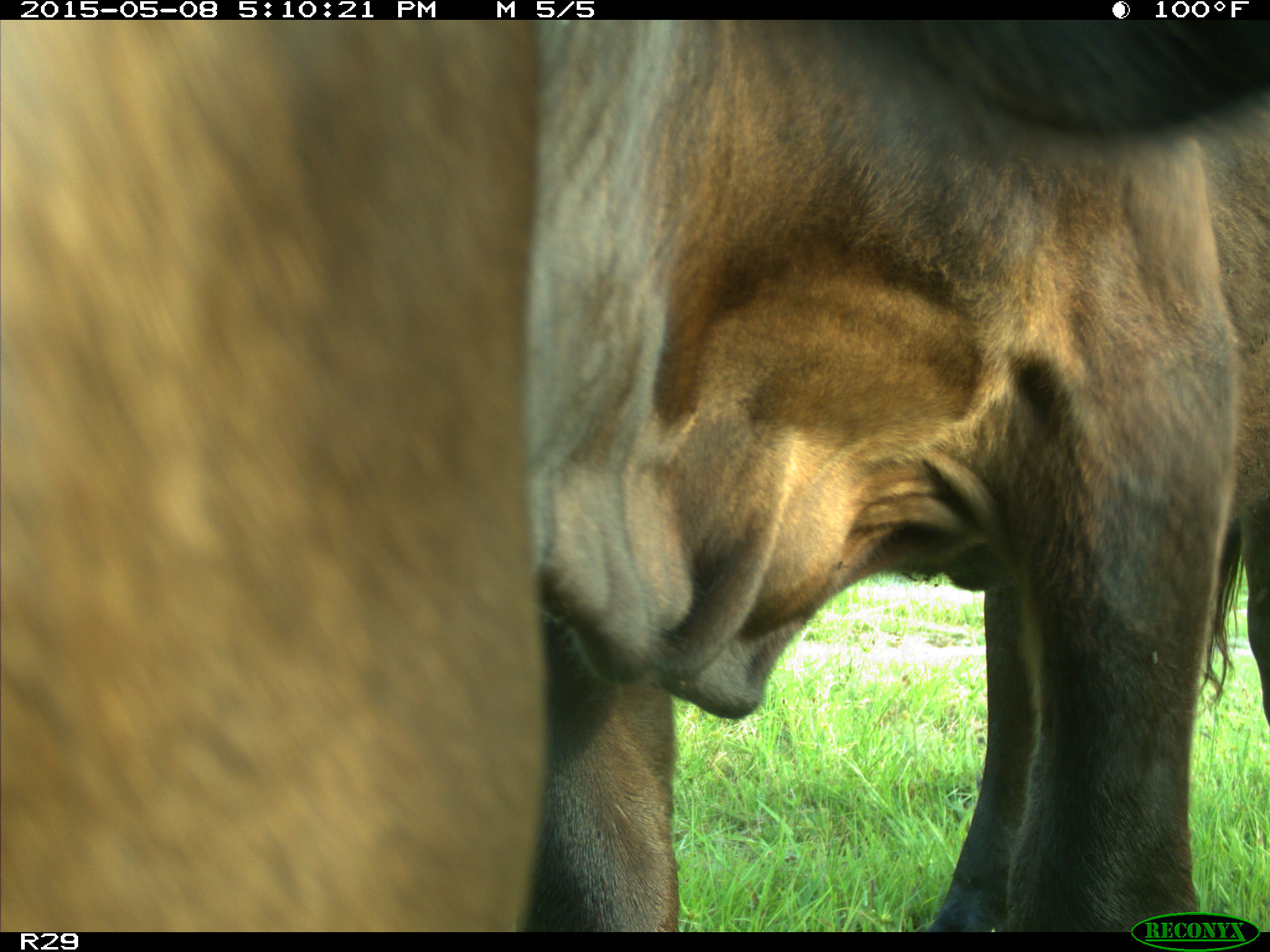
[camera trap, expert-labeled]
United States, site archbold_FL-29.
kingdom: Animalia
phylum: Chordata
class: Mammalia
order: Artiodactyla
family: Bovidae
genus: Bos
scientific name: Bos taurus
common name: domestic cow